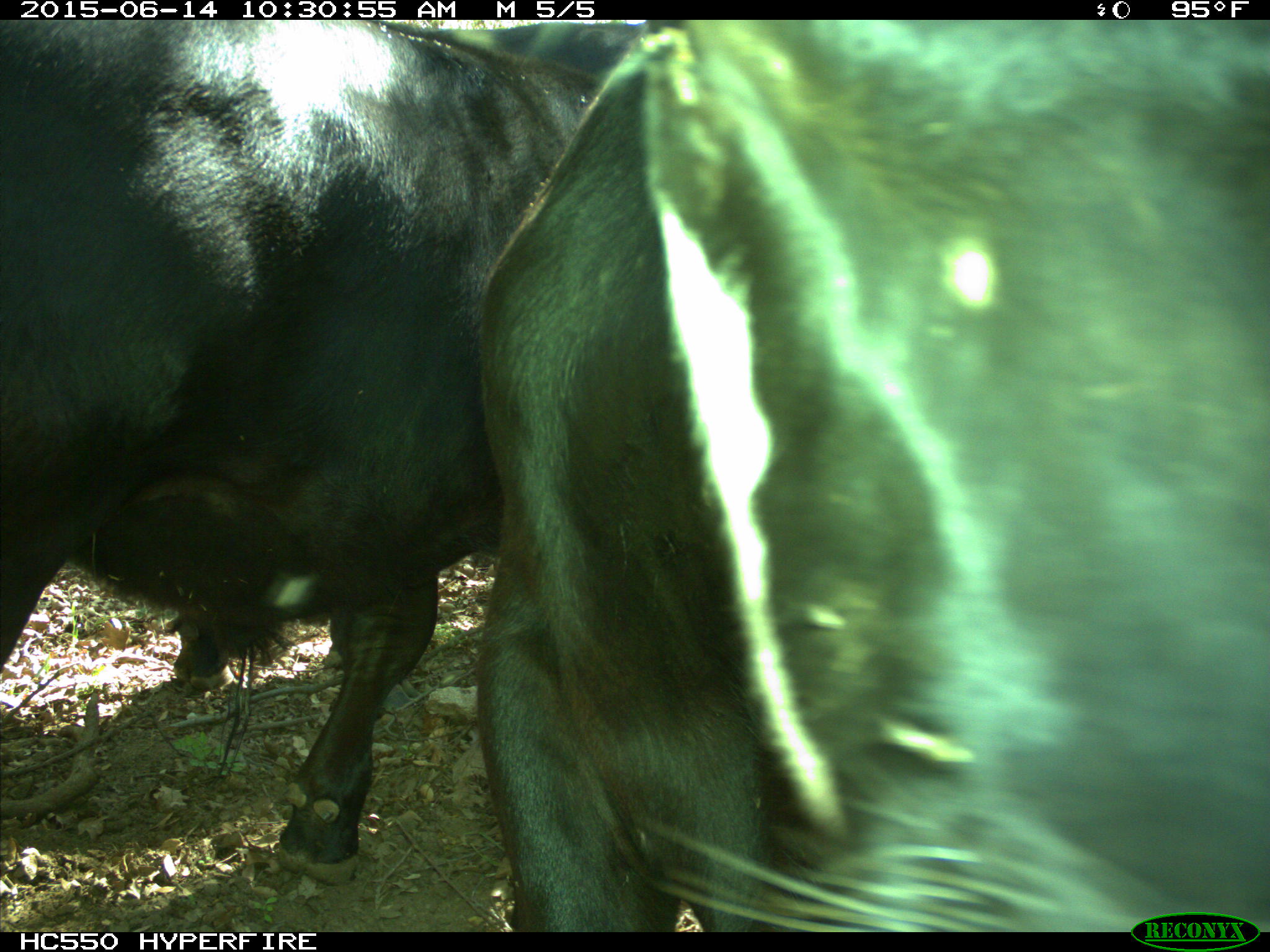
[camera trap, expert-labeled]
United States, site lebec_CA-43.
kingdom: Animalia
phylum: Chordata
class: Mammalia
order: Artiodactyla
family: Bovidae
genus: Bos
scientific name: Bos taurus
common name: domestic cow